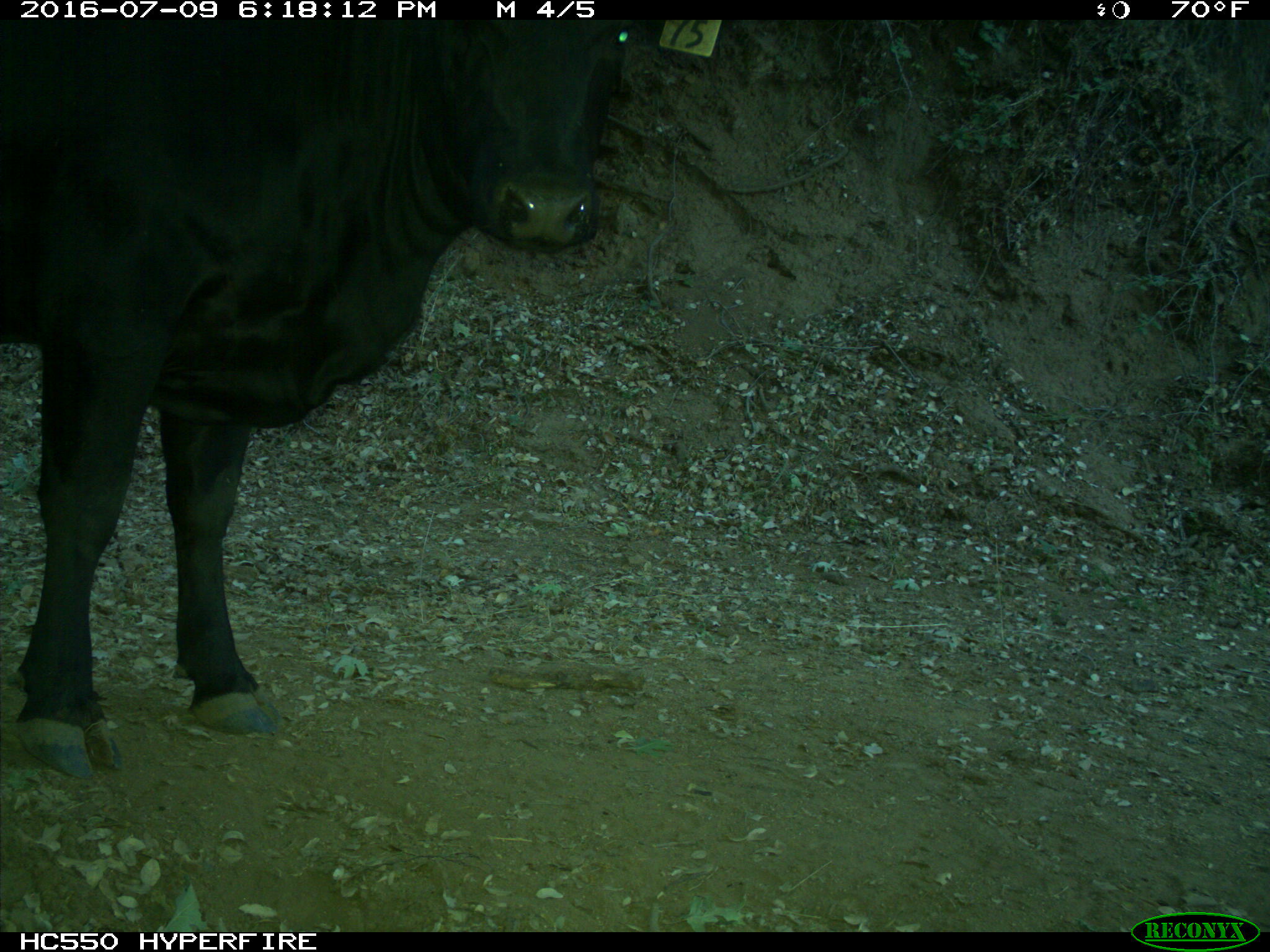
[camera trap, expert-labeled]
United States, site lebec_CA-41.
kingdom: Animalia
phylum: Chordata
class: Mammalia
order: Artiodactyla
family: Bovidae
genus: Bos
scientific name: Bos taurus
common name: domestic cow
Bos taurus (domestic cow).